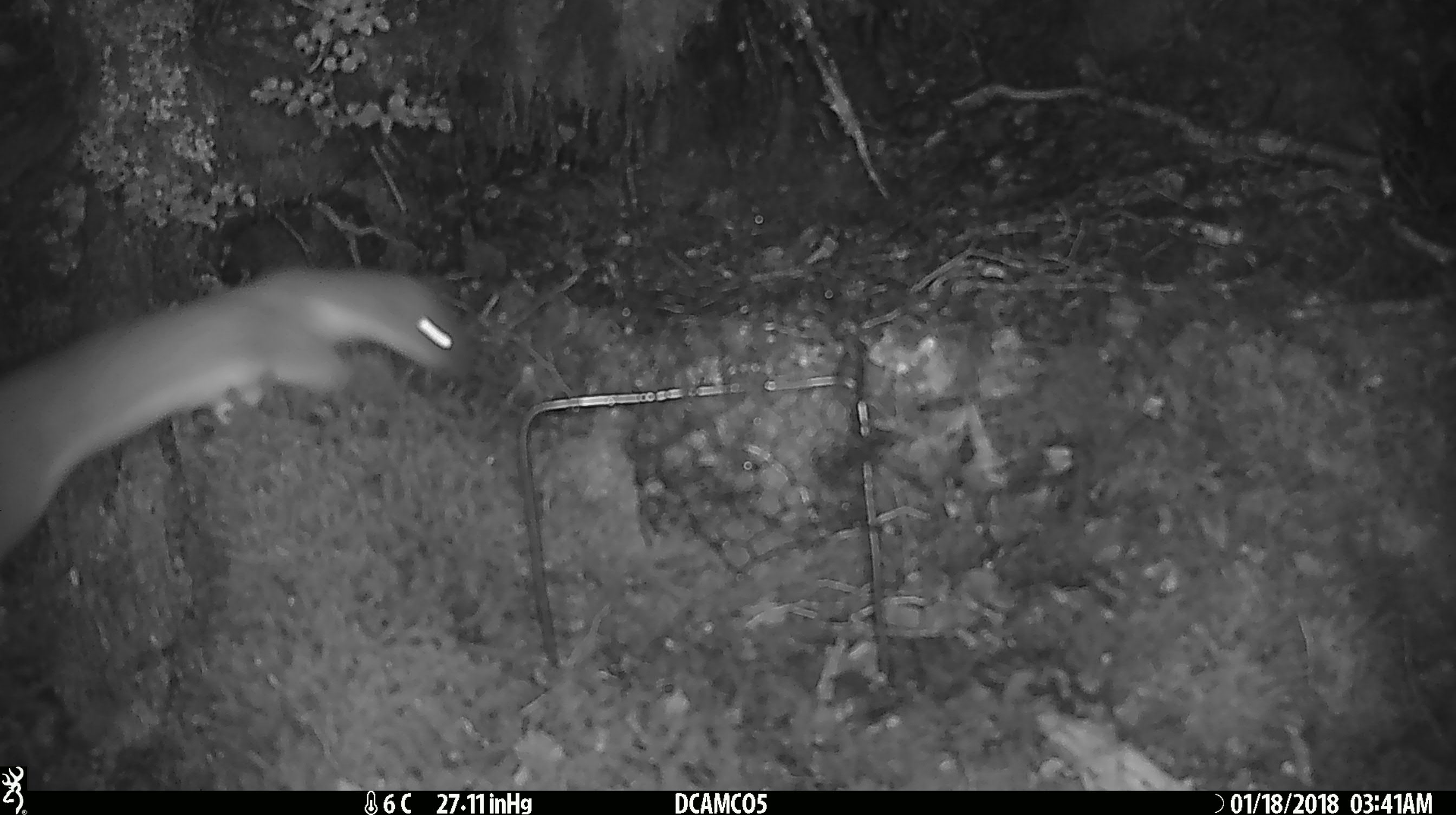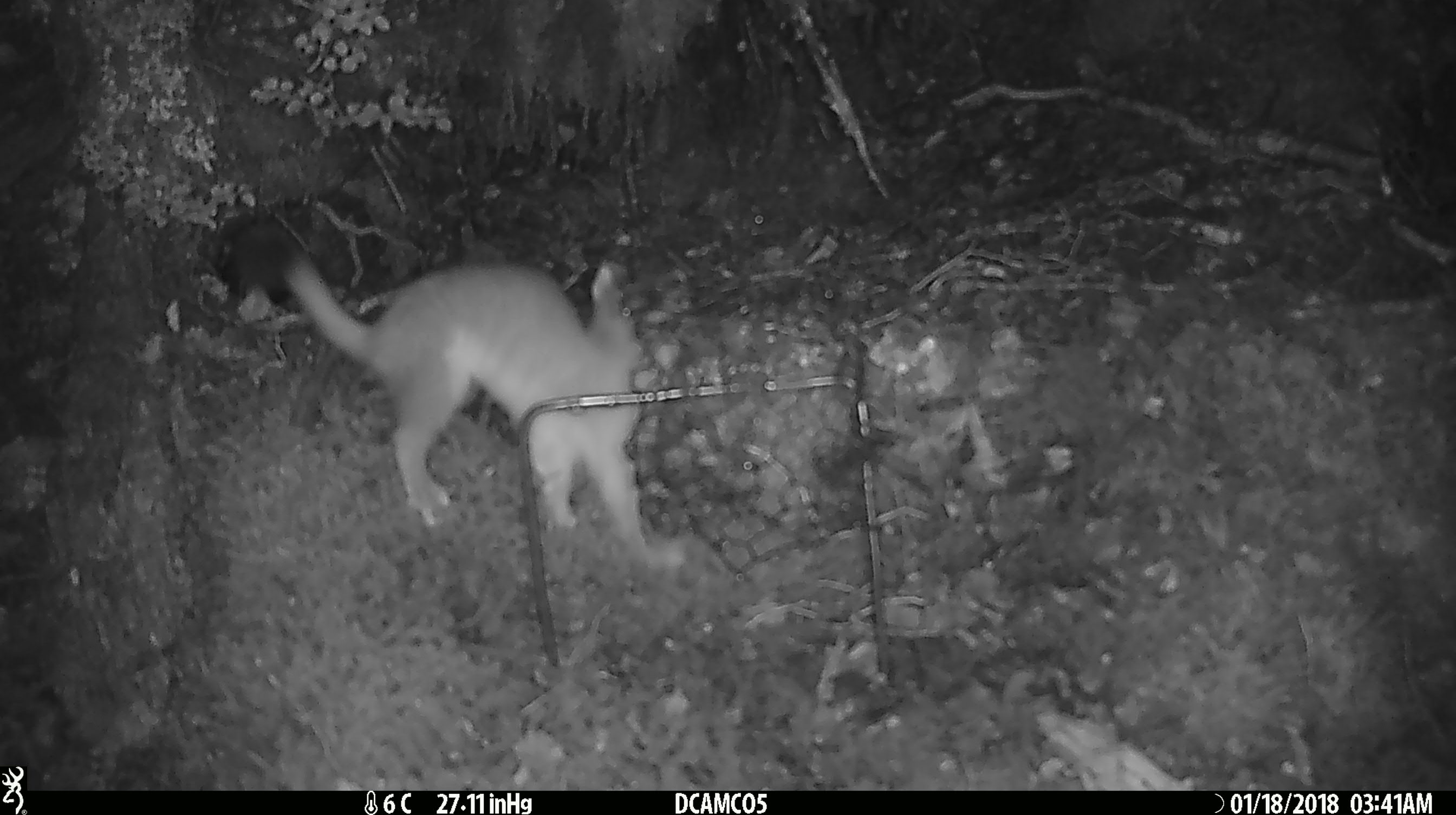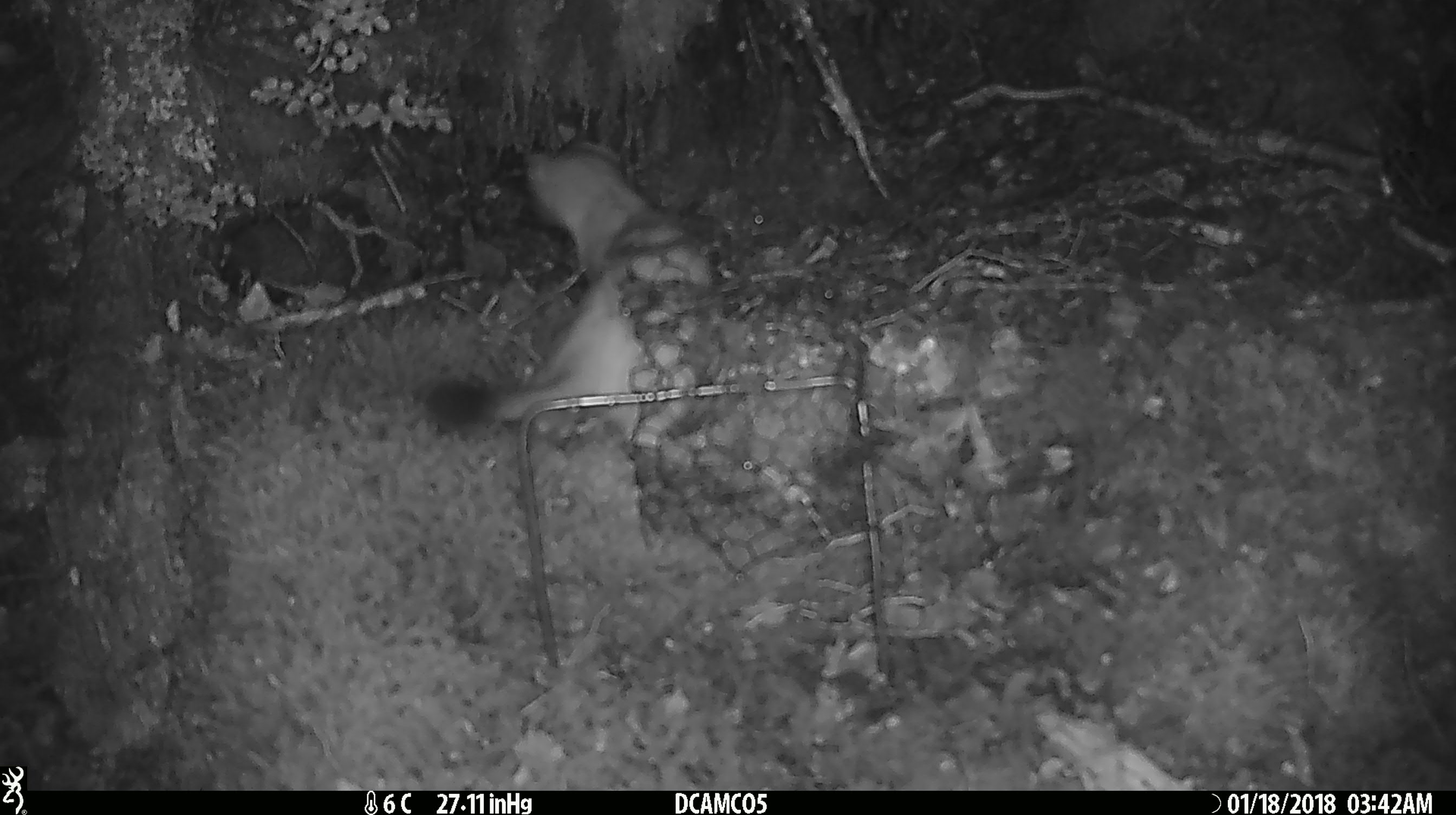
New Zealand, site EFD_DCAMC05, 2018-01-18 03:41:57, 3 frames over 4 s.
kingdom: Animalia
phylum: Chordata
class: Mammalia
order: Carnivora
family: Mustelidae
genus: Mustela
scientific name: Mustela erminea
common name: stoat